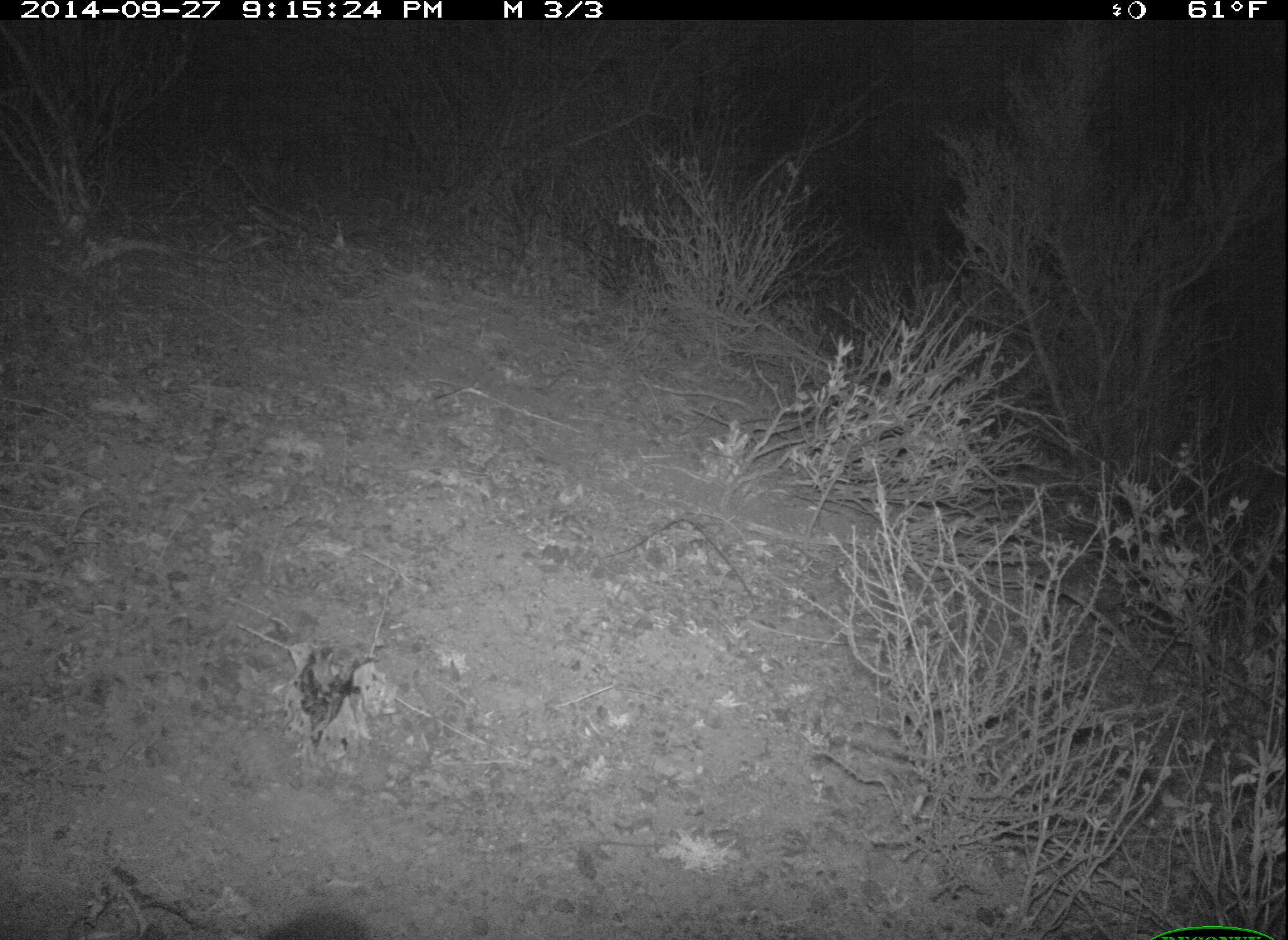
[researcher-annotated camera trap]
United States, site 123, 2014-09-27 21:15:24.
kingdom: Animalia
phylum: Chordata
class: Mammalia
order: Carnivora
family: Canidae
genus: Urocyon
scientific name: Urocyon cinereoargenteus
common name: gray fox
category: fox